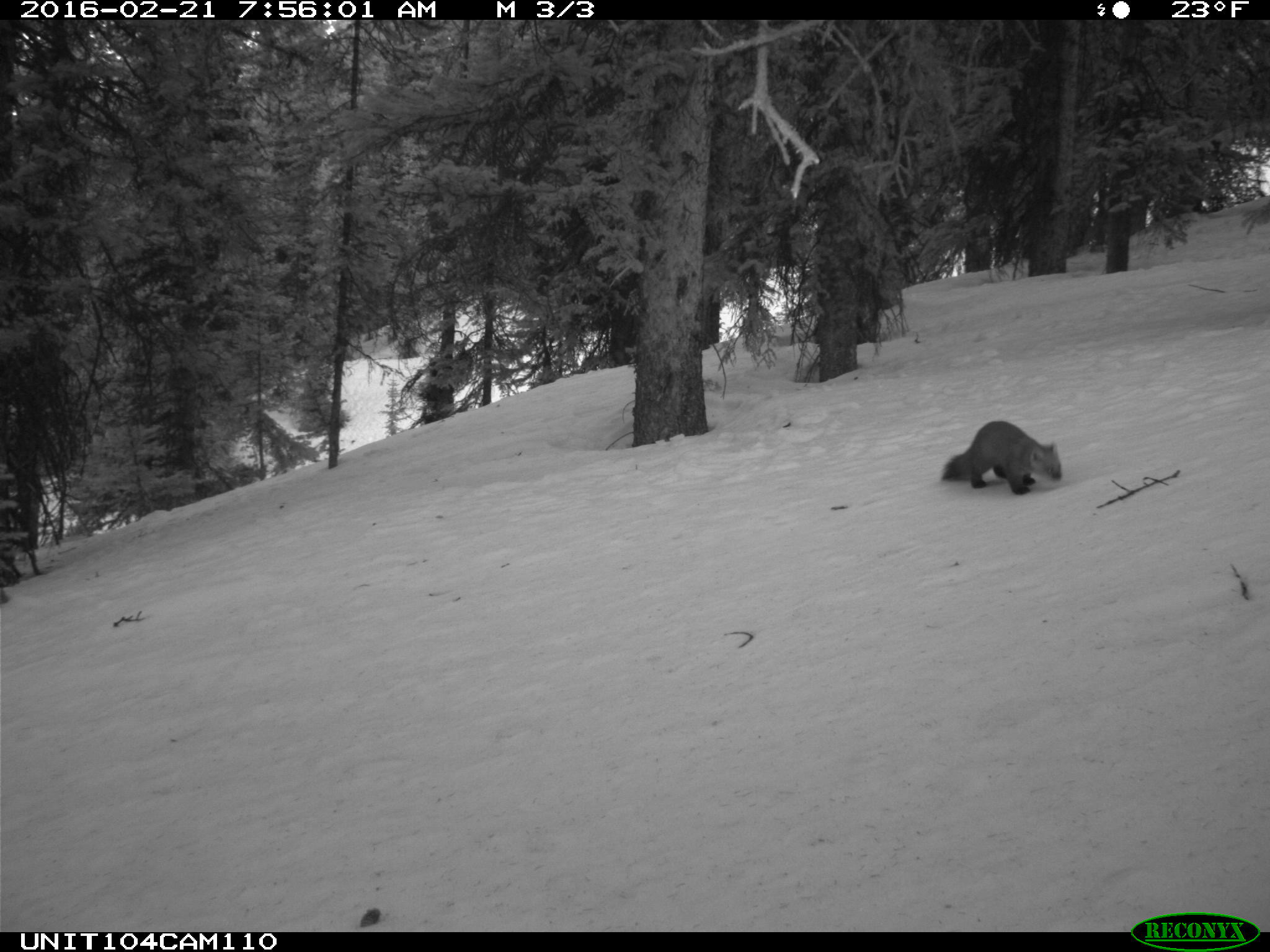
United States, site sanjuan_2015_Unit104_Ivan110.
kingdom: Animalia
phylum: Chordata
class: Mammalia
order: Carnivora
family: Mustelidae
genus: Martes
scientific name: Martes americana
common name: american marten